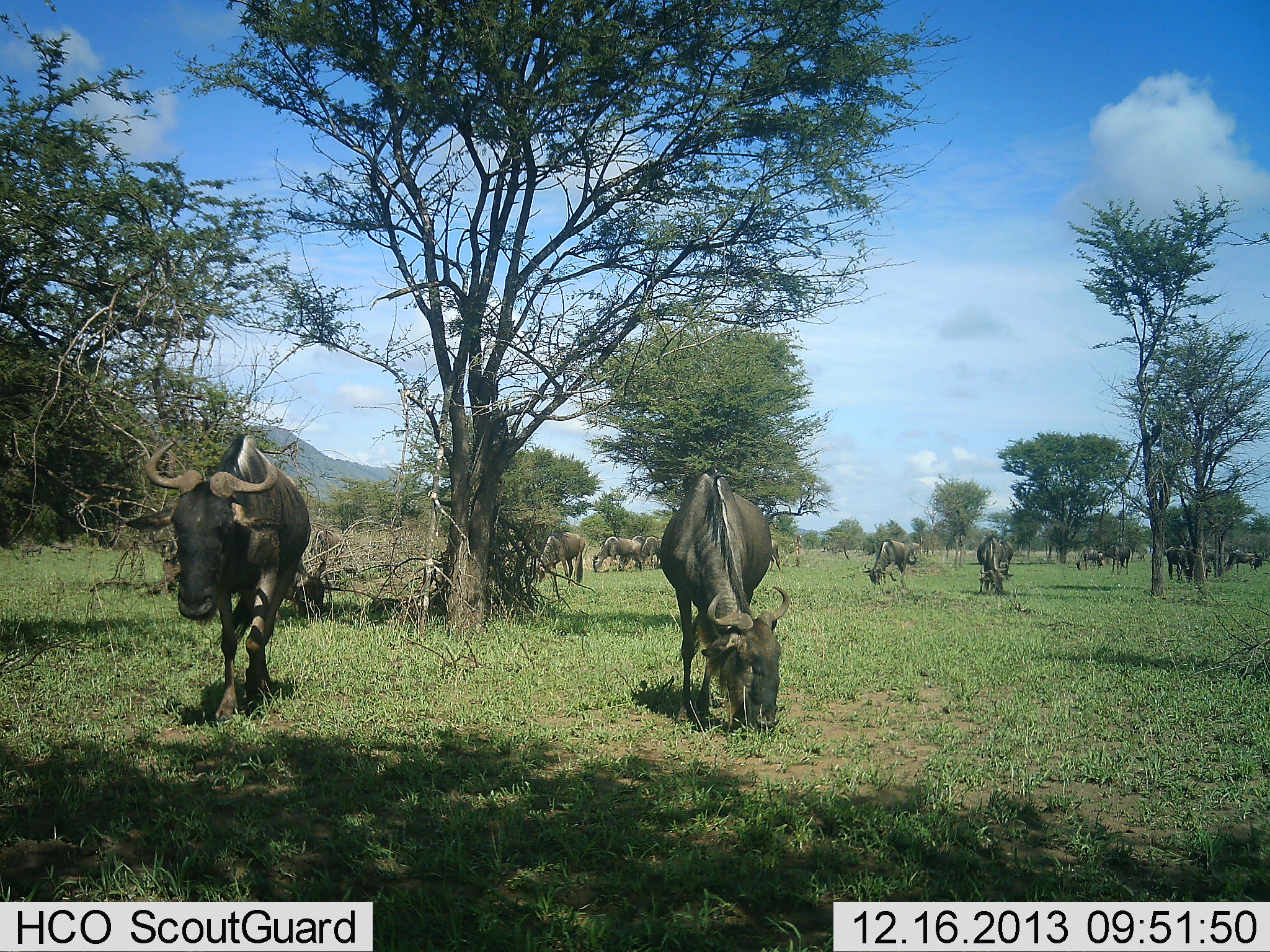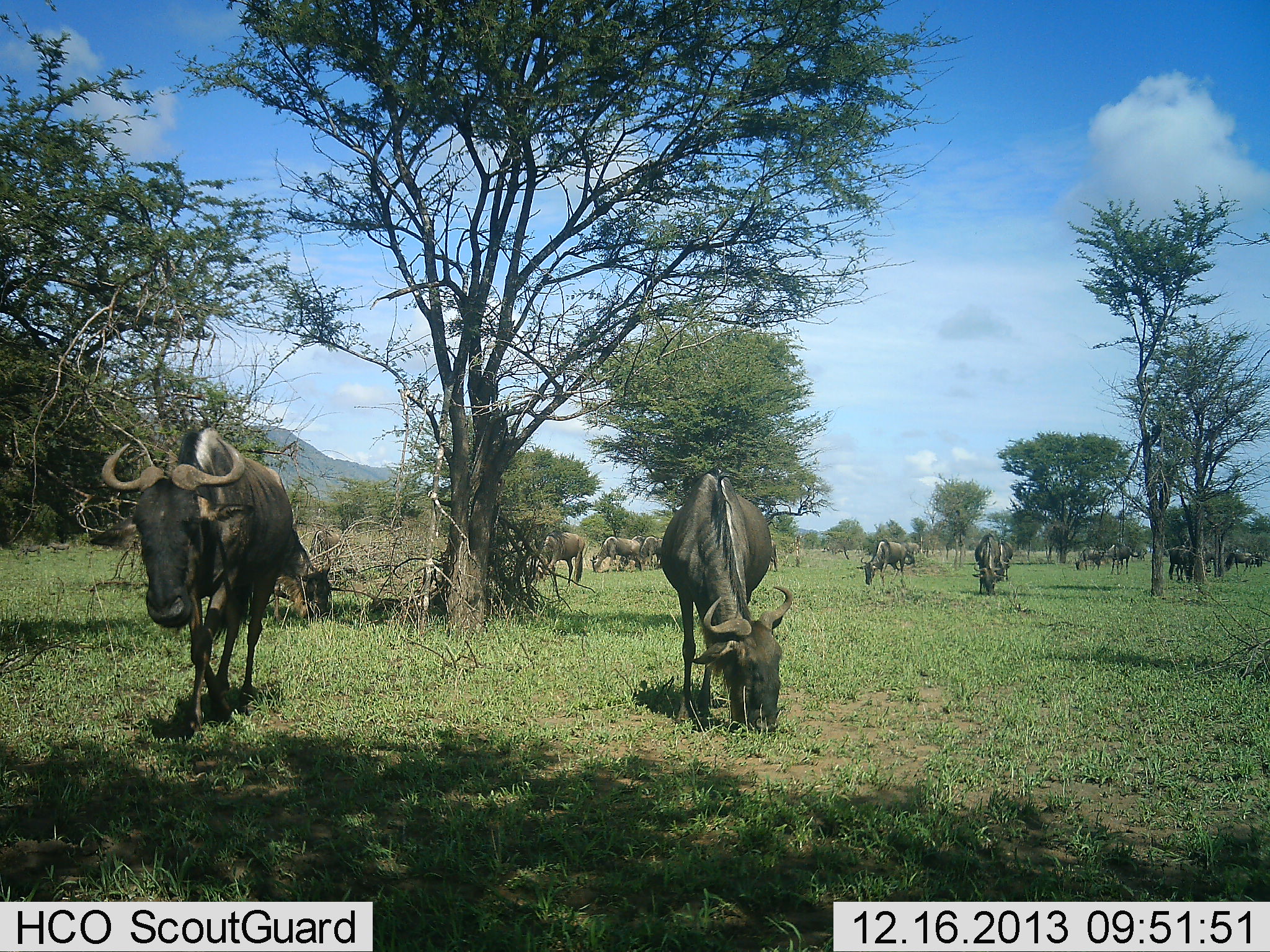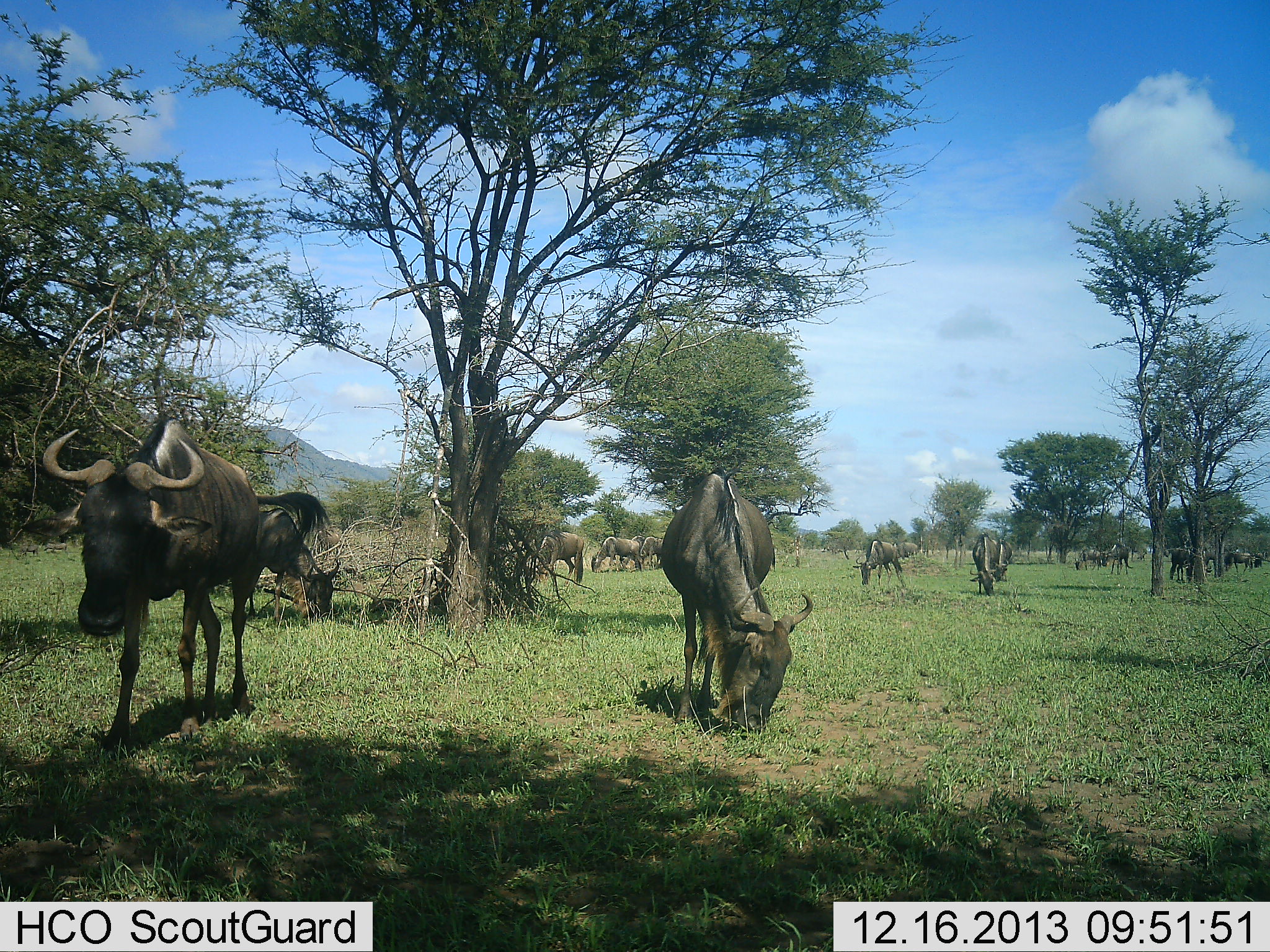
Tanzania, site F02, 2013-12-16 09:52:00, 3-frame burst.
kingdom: Animalia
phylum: Chordata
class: Mammalia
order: Artiodactyla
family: Bovidae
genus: Connochaetes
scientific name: Connochaetes taurinus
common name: blue wildebeest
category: wildebeest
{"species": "wildebeest (blue wildebeest) (Connochaetes taurinus)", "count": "11-50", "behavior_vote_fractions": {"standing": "40%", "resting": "10%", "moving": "60%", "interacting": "10%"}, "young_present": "0%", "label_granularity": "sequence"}